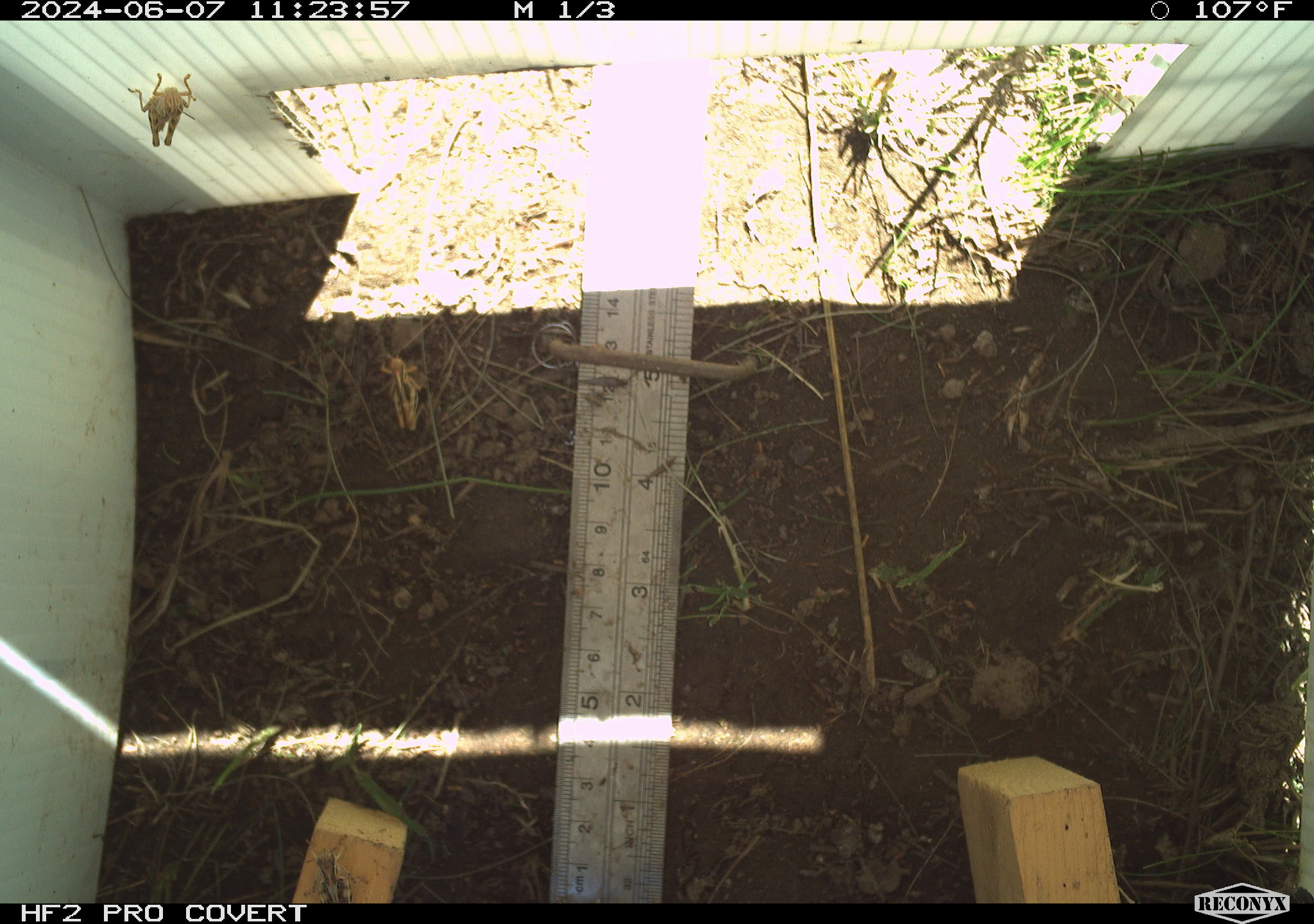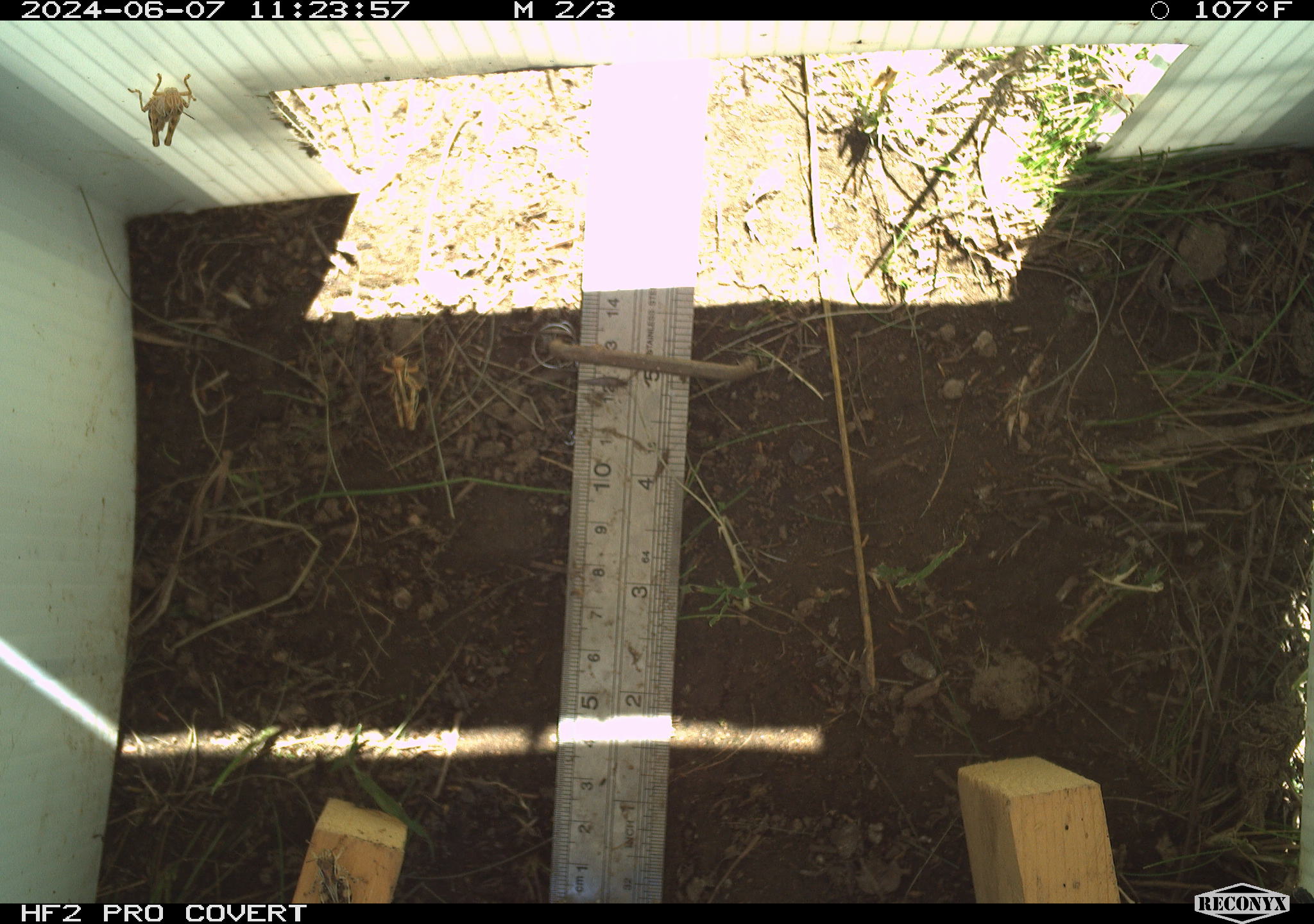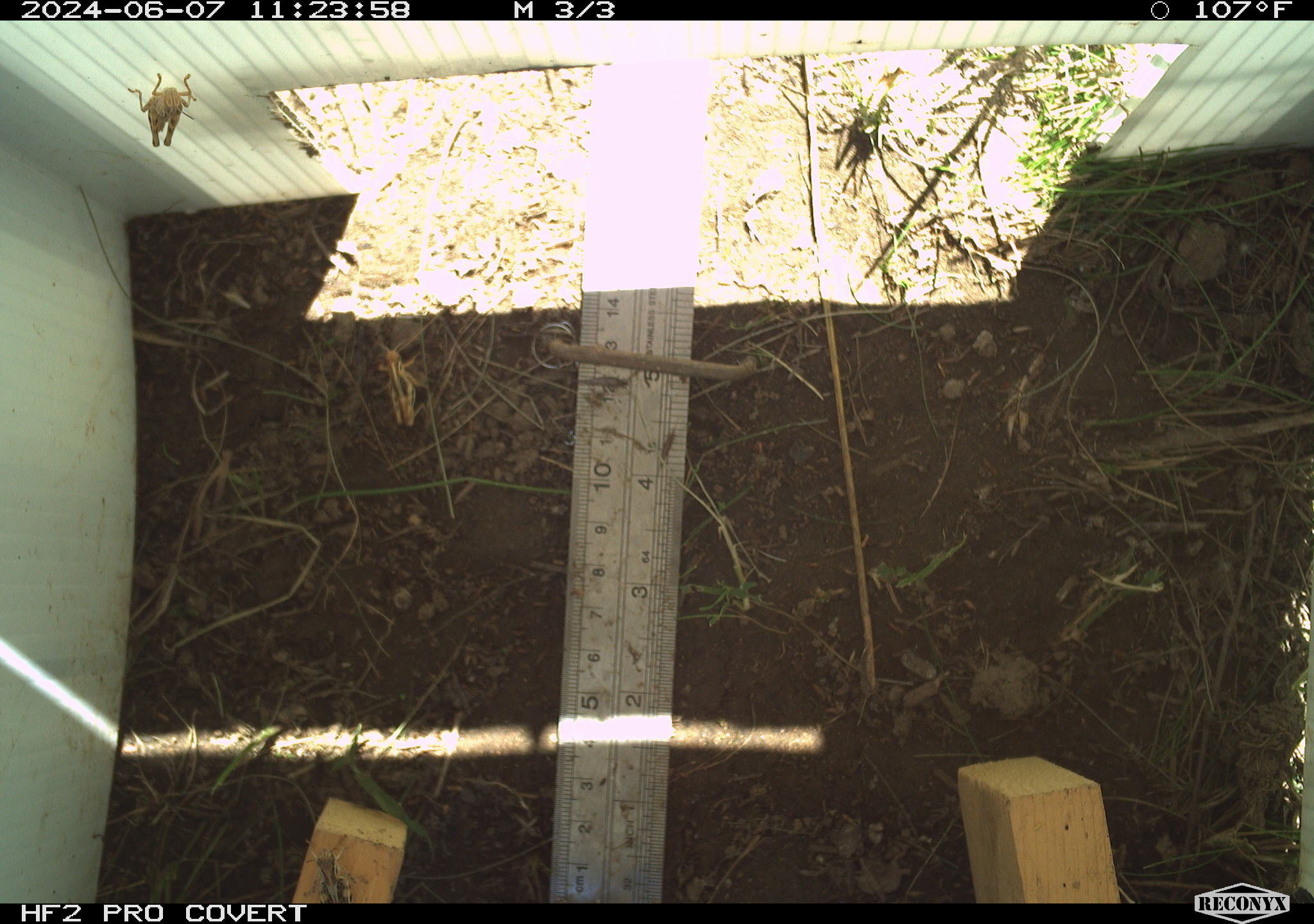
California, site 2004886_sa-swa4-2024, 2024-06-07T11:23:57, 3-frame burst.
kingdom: Animalia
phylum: Arthropoda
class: Insecta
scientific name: Insecta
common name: insect